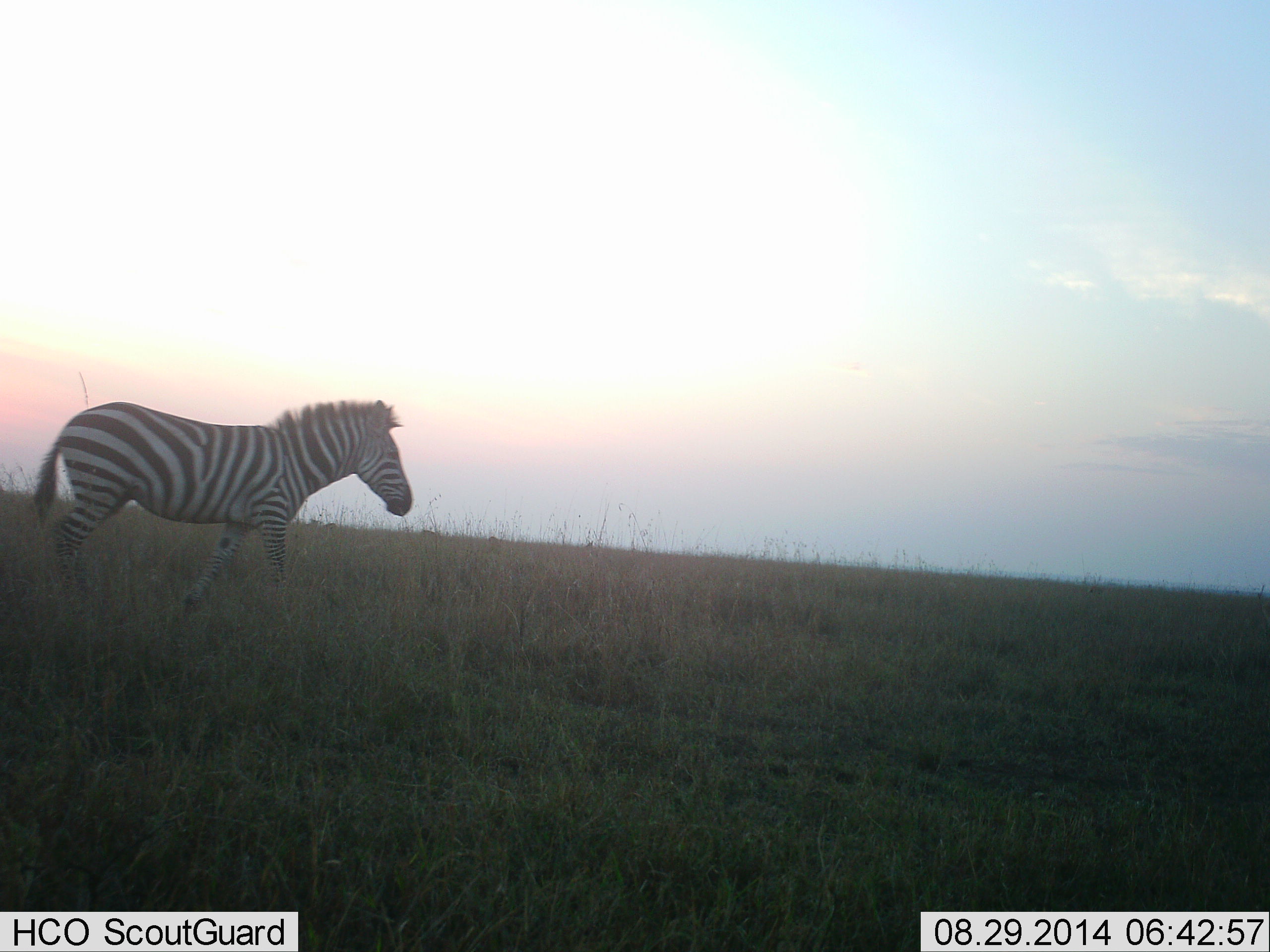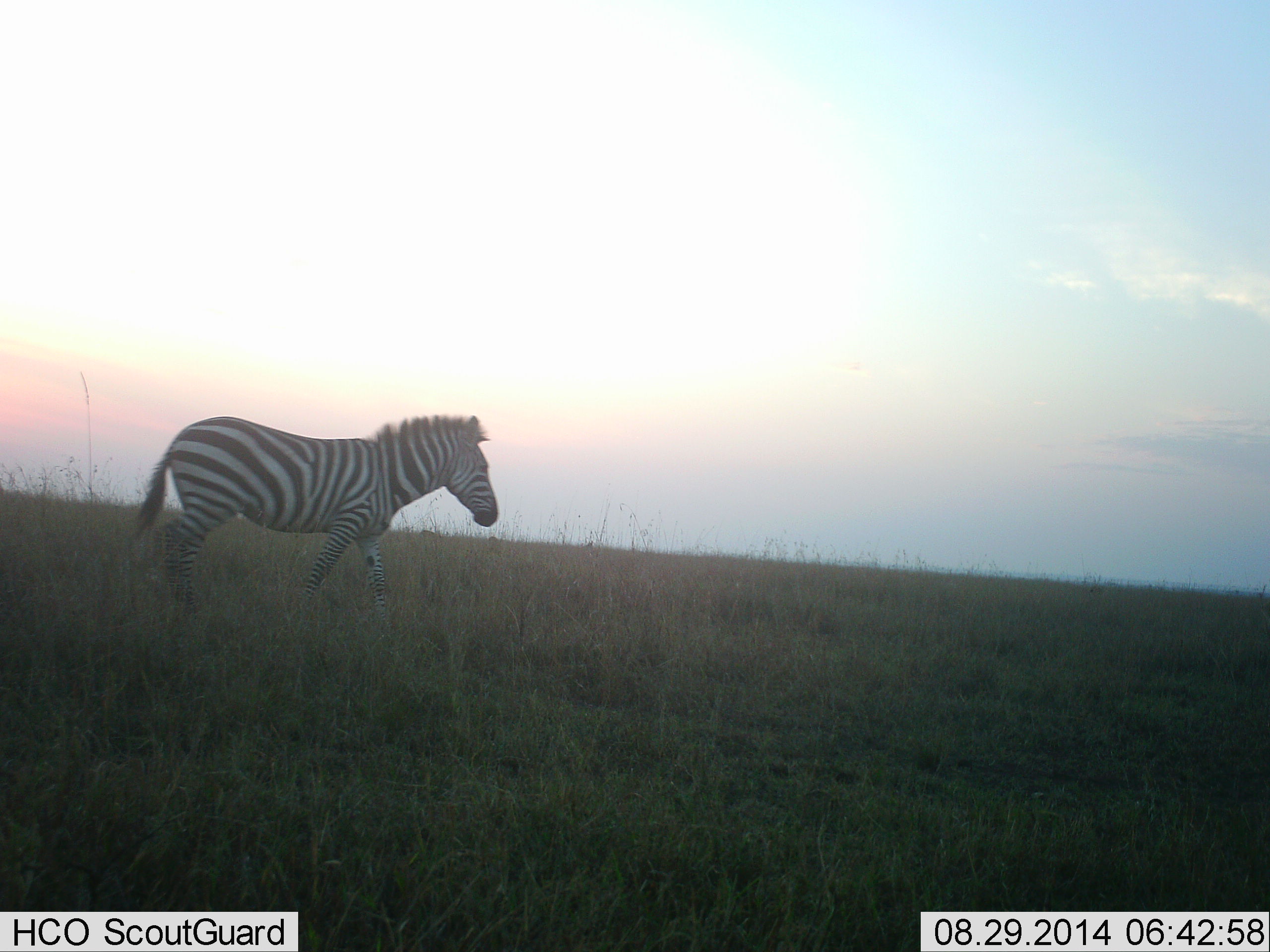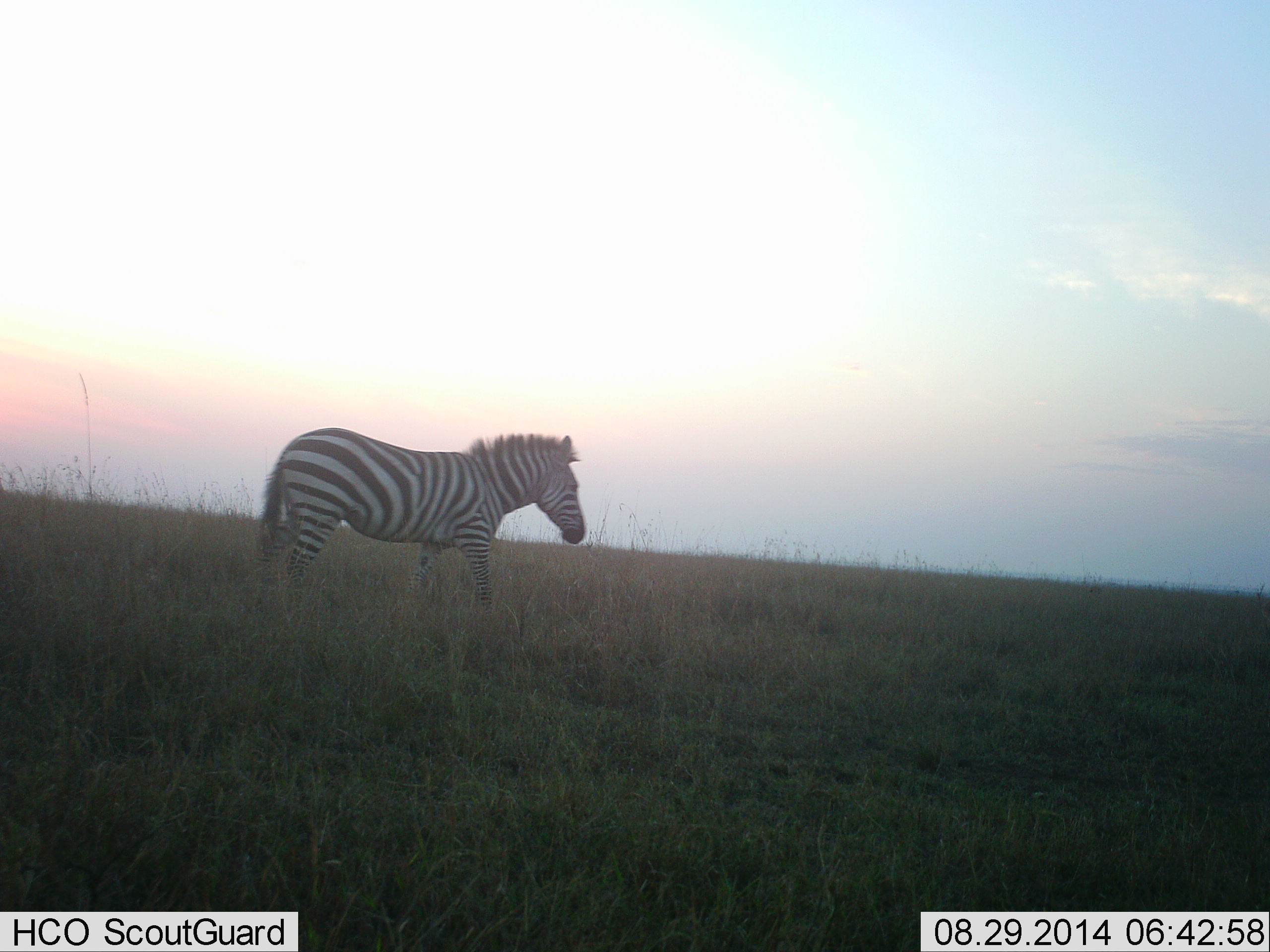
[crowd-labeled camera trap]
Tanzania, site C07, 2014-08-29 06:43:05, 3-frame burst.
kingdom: Animalia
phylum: Chordata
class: Mammalia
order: Perissodactyla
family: Equidae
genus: Equus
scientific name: Equus quagga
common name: plains zebra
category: zebra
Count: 1.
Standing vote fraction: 10%.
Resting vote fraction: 0%.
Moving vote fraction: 100%.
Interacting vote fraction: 0%.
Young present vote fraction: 0%.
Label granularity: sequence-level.